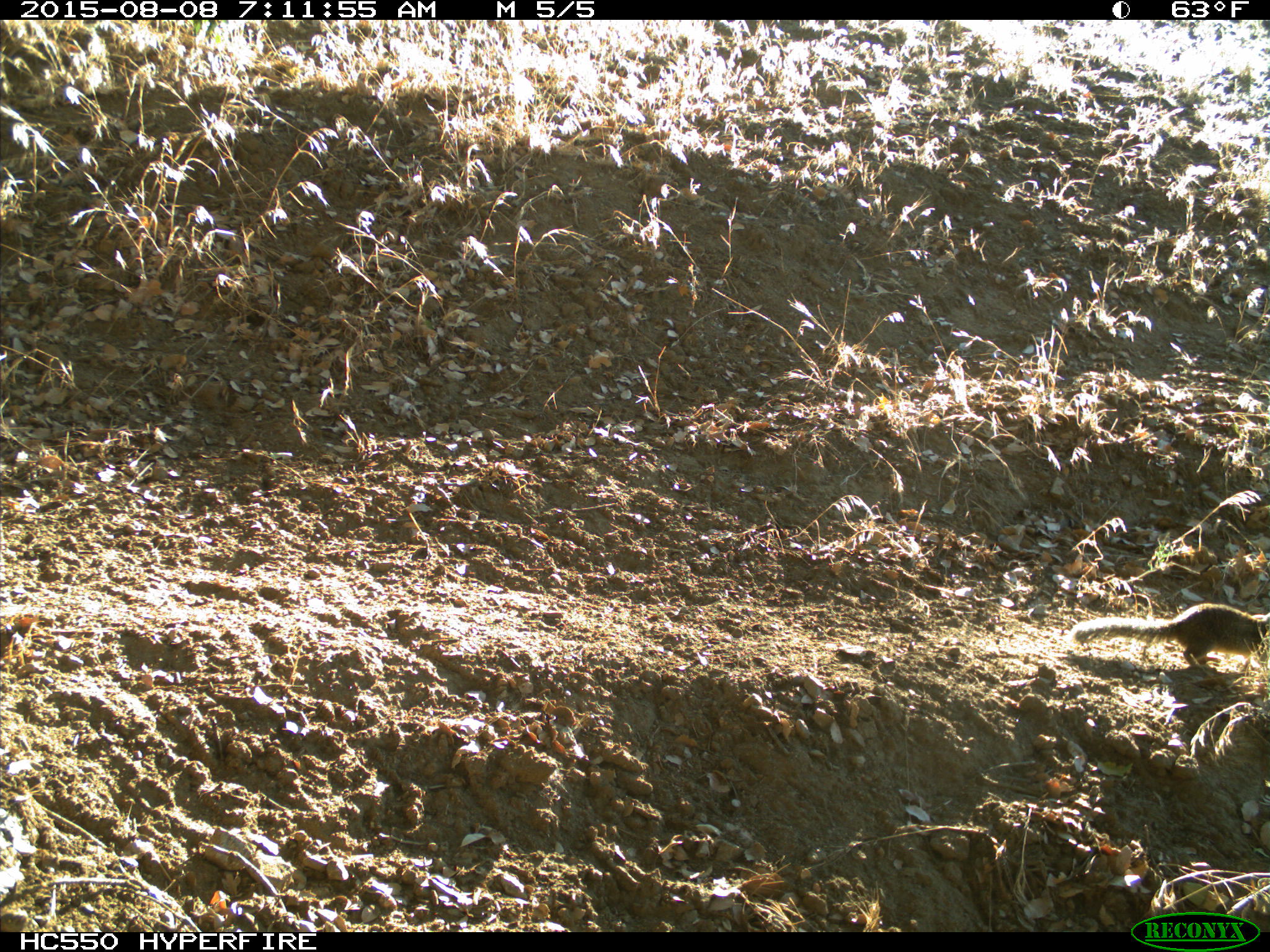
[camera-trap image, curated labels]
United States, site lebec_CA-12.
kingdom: Animalia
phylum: Chordata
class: Mammalia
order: Rodentia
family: Sciuridae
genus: Otospermophilus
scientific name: Otospermophilus beecheyi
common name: california ground squirrel